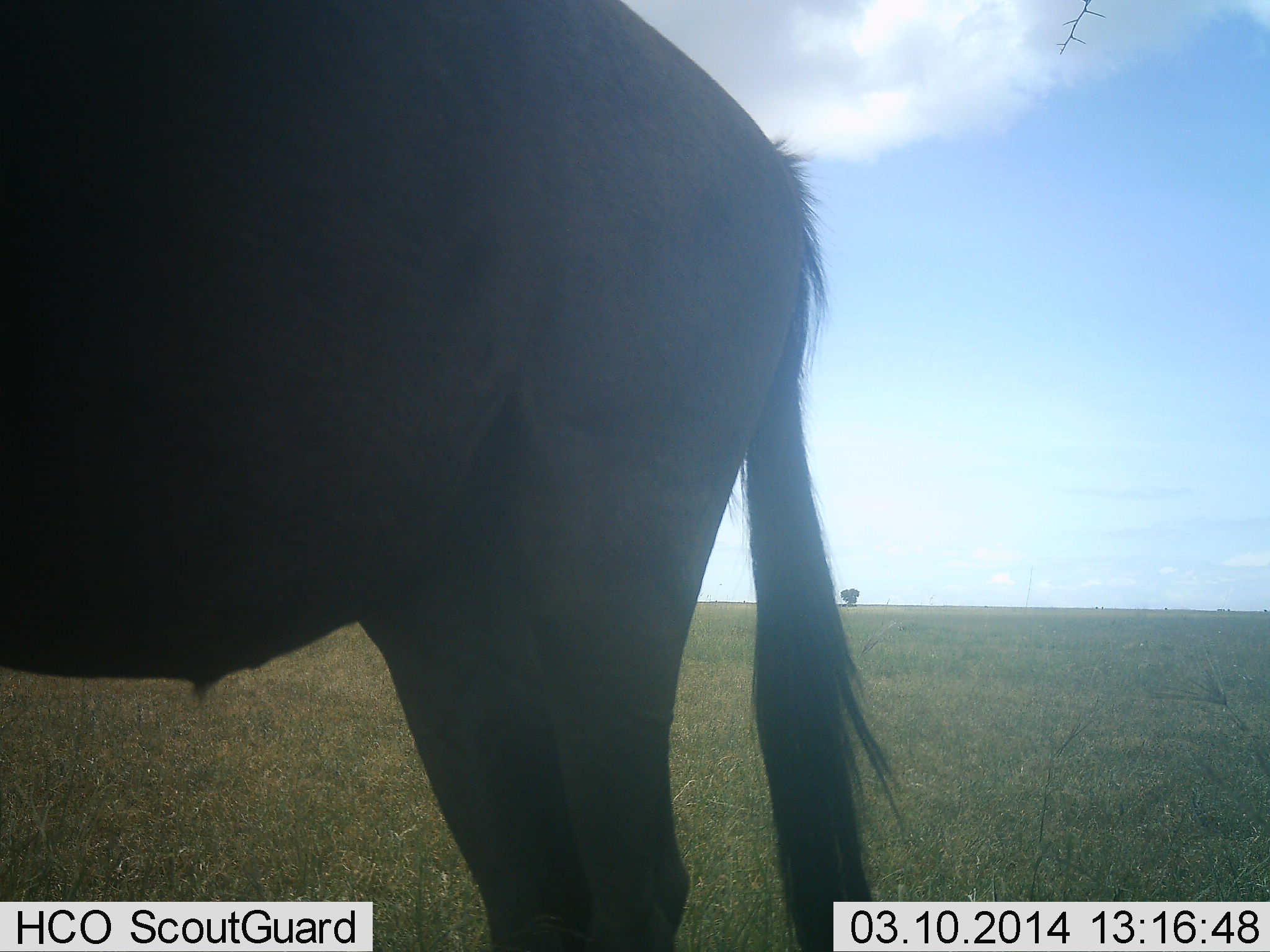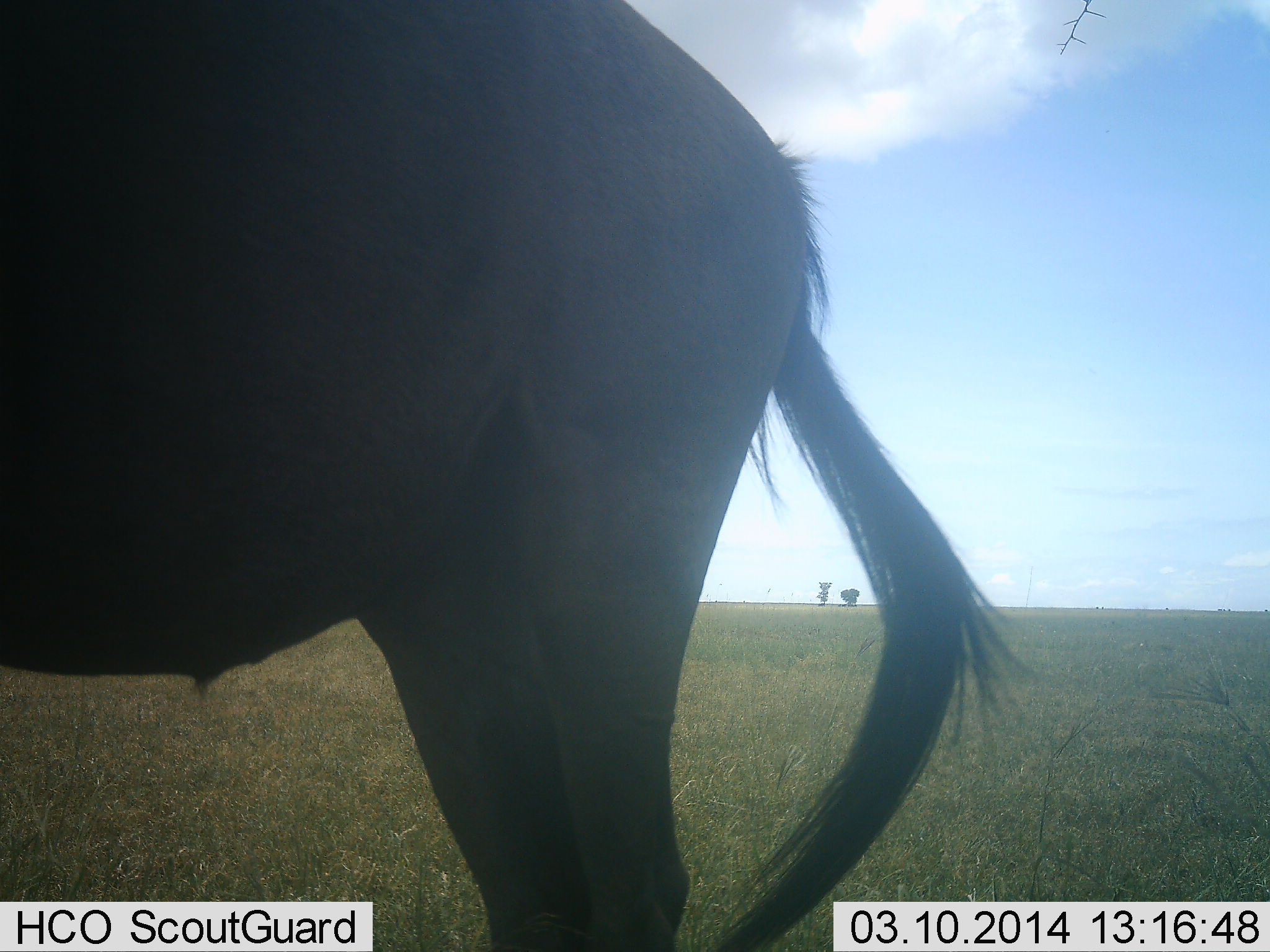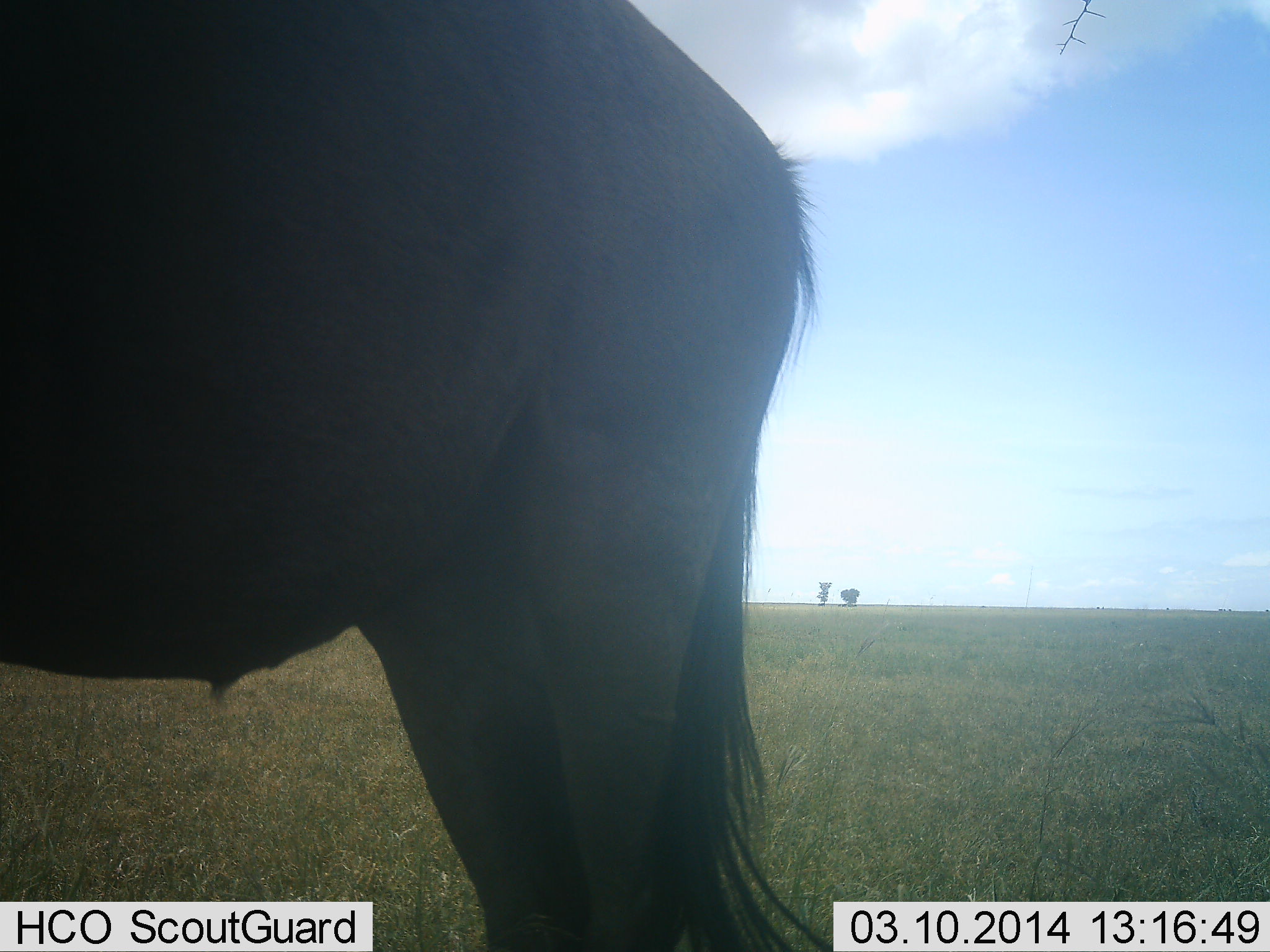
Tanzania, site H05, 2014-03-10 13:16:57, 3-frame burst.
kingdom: Animalia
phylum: Chordata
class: Mammalia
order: Artiodactyla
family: Bovidae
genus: Connochaetes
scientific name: Connochaetes taurinus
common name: blue wildebeest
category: wildebeest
Wildebeest (blue wildebeest) (Connochaetes taurinus), count 1. Behavior (volunteer vote fractions): standing 95%, resting 0%, moving 3%, interacting 3%. Young present (vote fraction): 0%. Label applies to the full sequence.